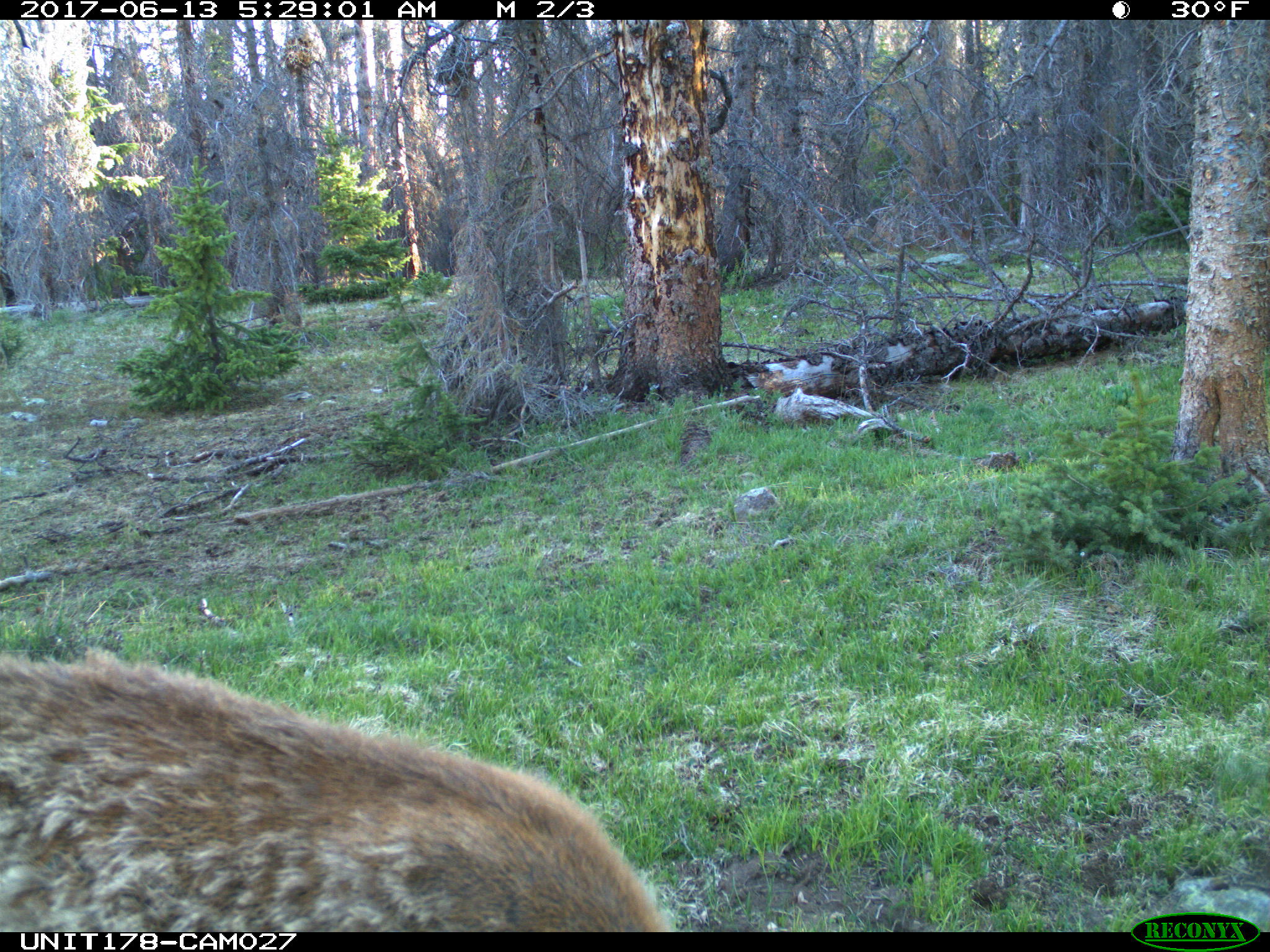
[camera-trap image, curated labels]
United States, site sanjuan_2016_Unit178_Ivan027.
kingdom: Animalia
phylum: Chordata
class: Mammalia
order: Artiodactyla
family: Cervidae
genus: Cervus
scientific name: Cervus elaphus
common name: red deer